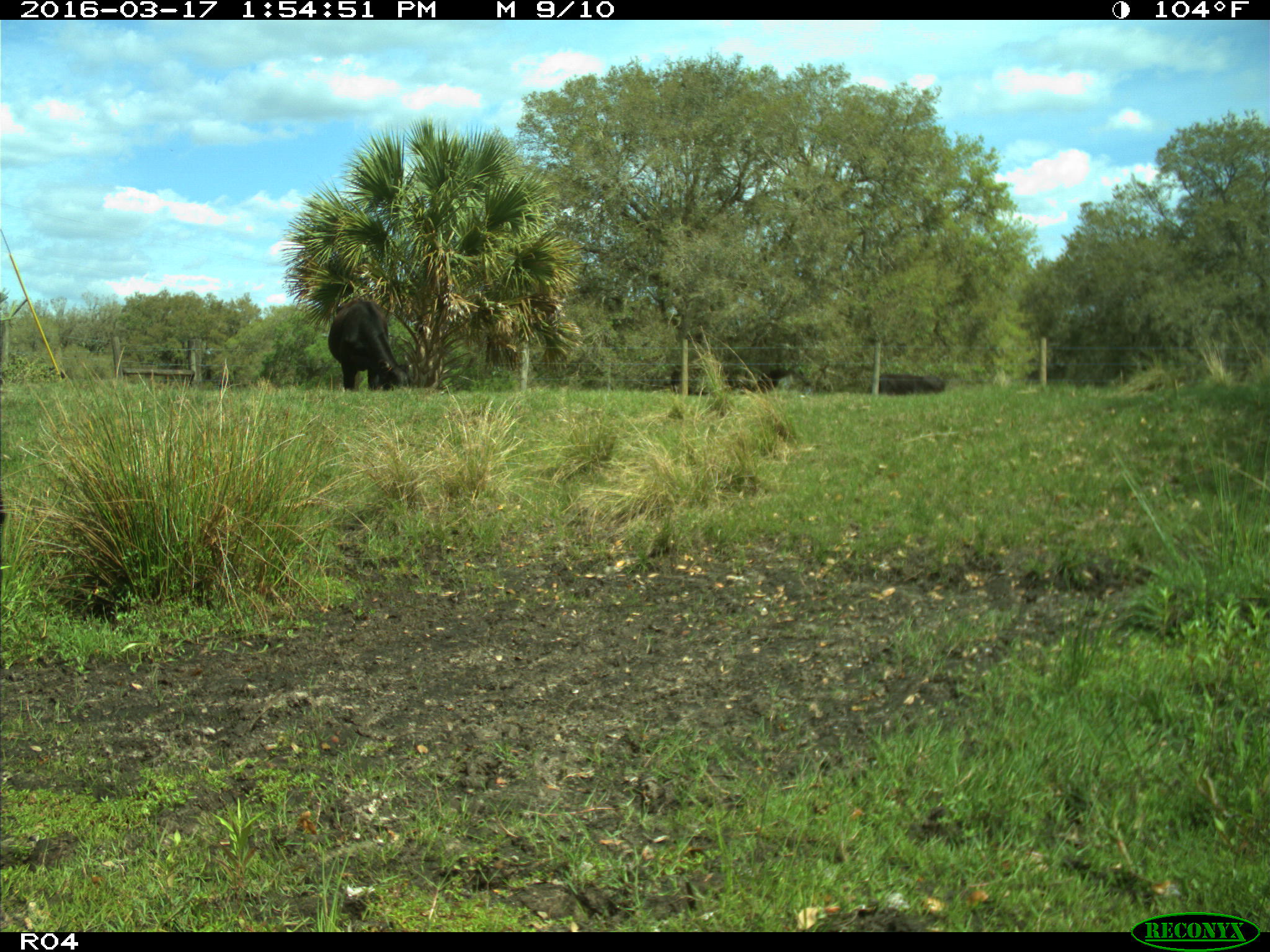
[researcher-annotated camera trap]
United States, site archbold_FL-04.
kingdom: Animalia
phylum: Chordata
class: Mammalia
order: Artiodactyla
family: Bovidae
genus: Bos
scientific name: Bos taurus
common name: domestic cow